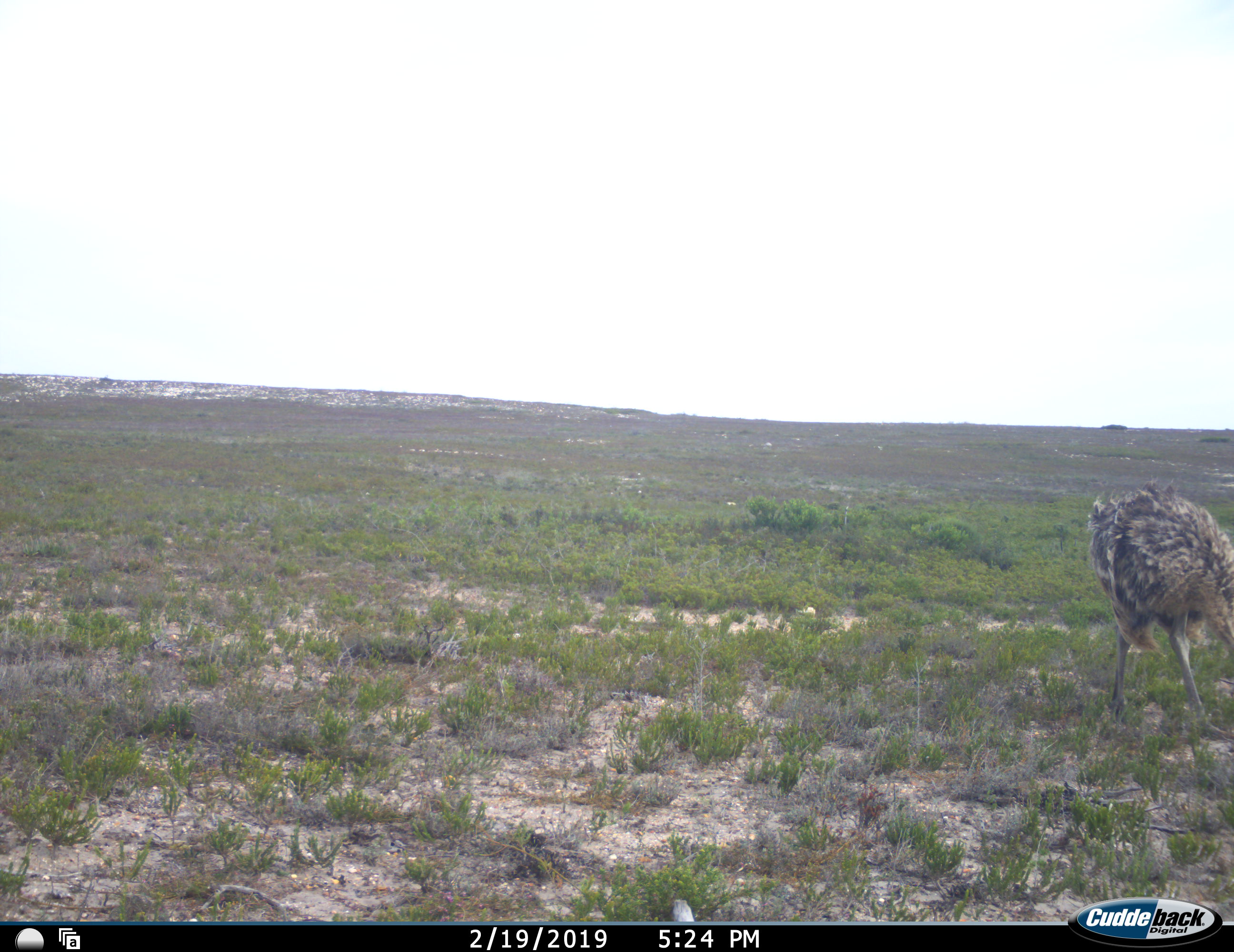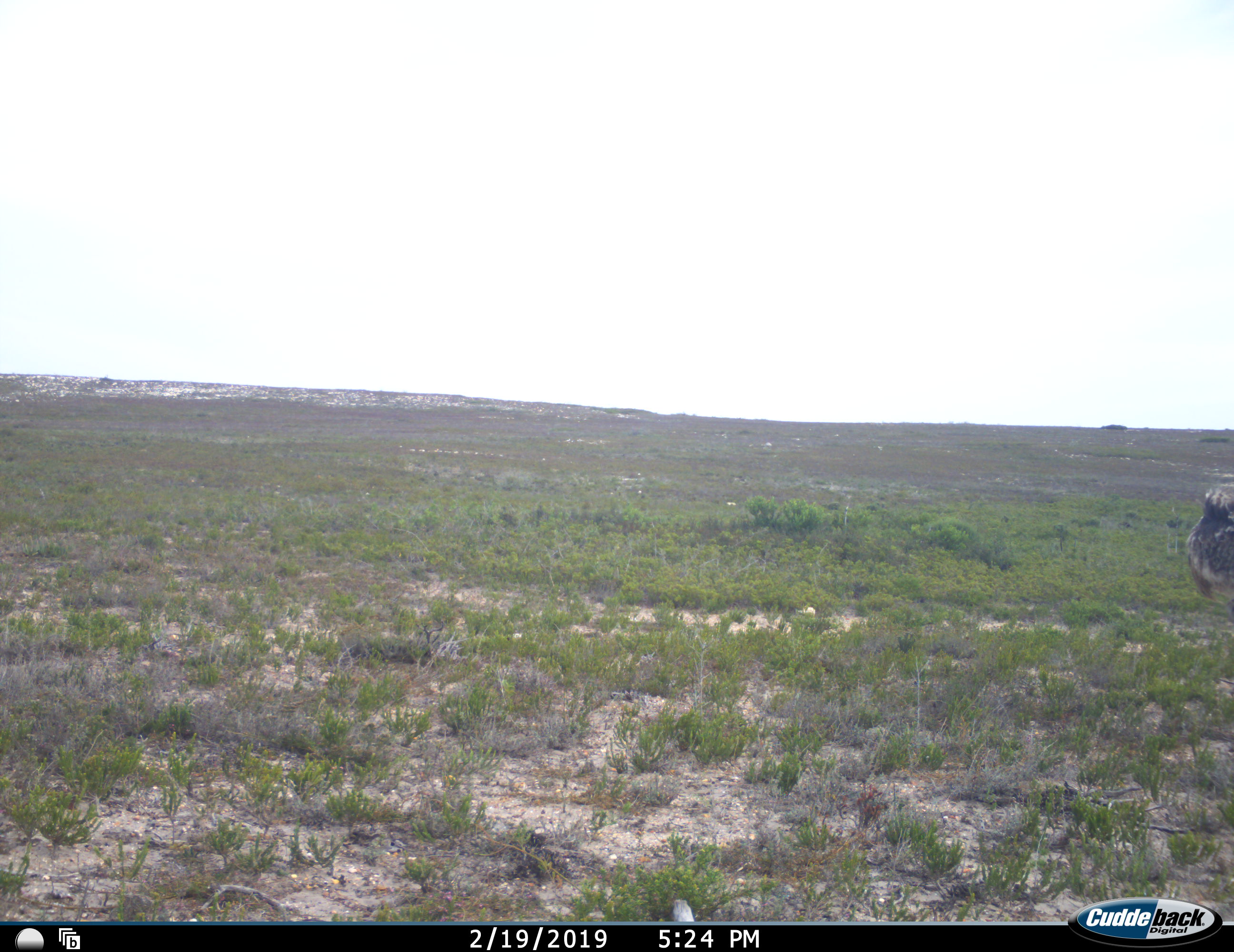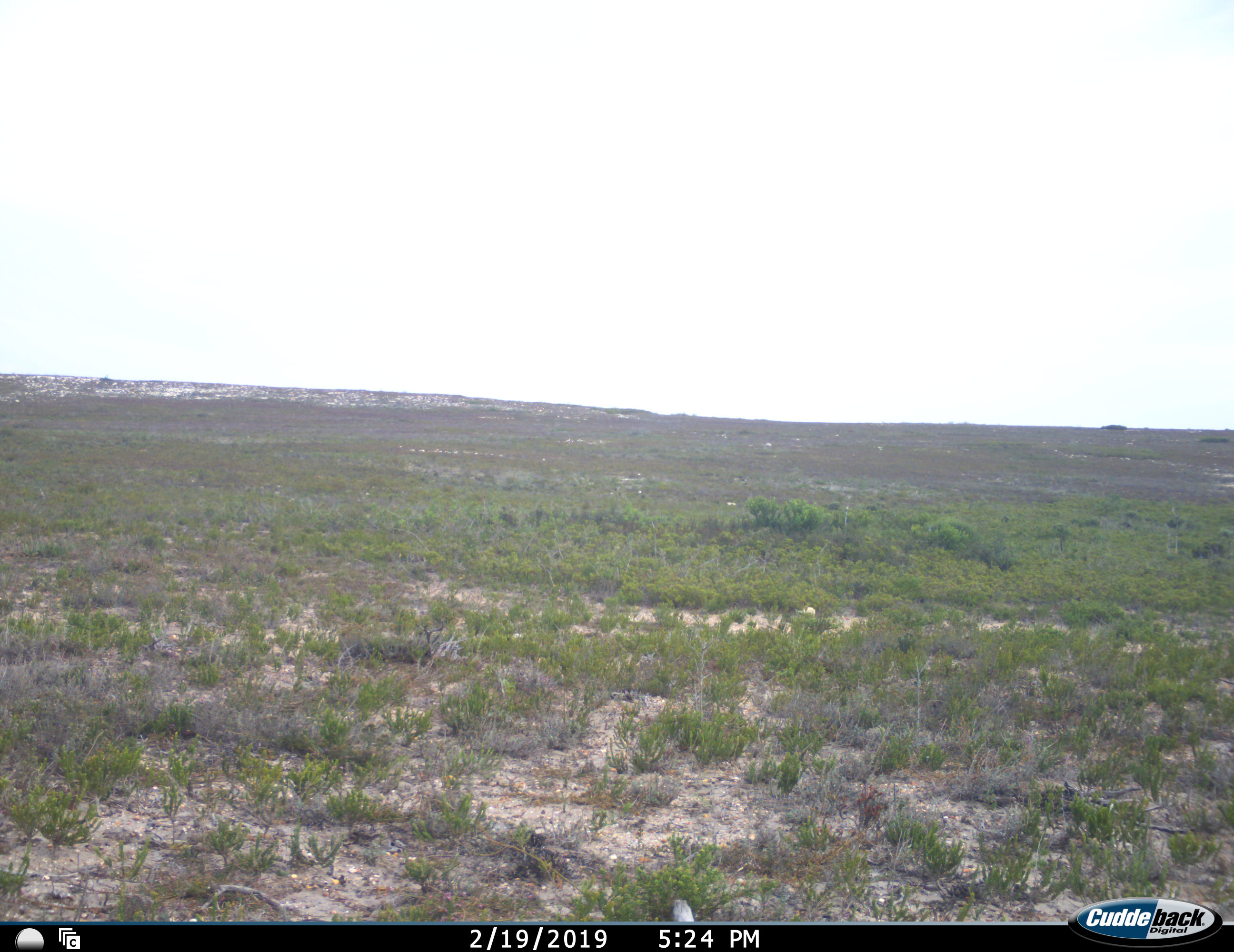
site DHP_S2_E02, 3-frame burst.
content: unidentified animal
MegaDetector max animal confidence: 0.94